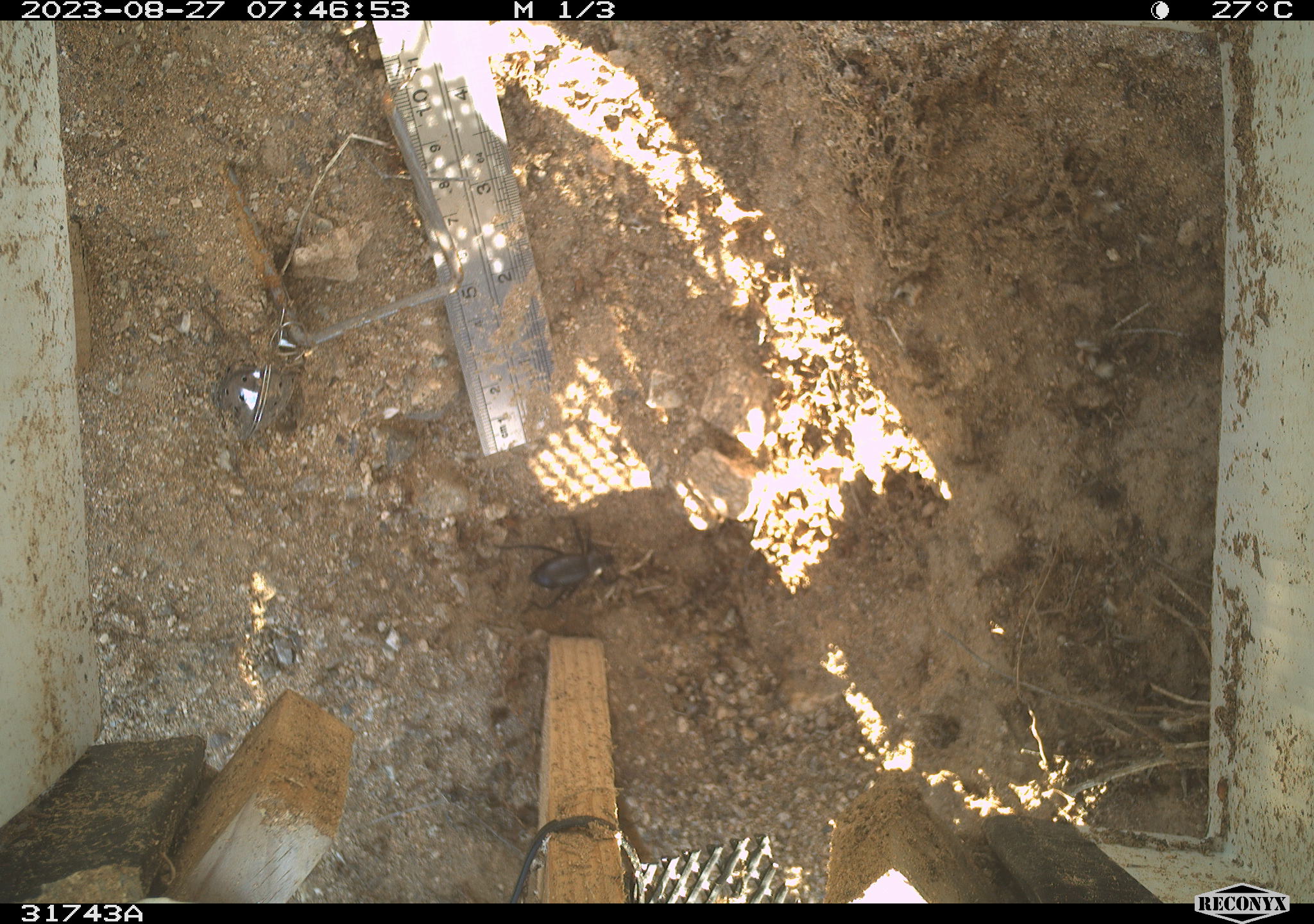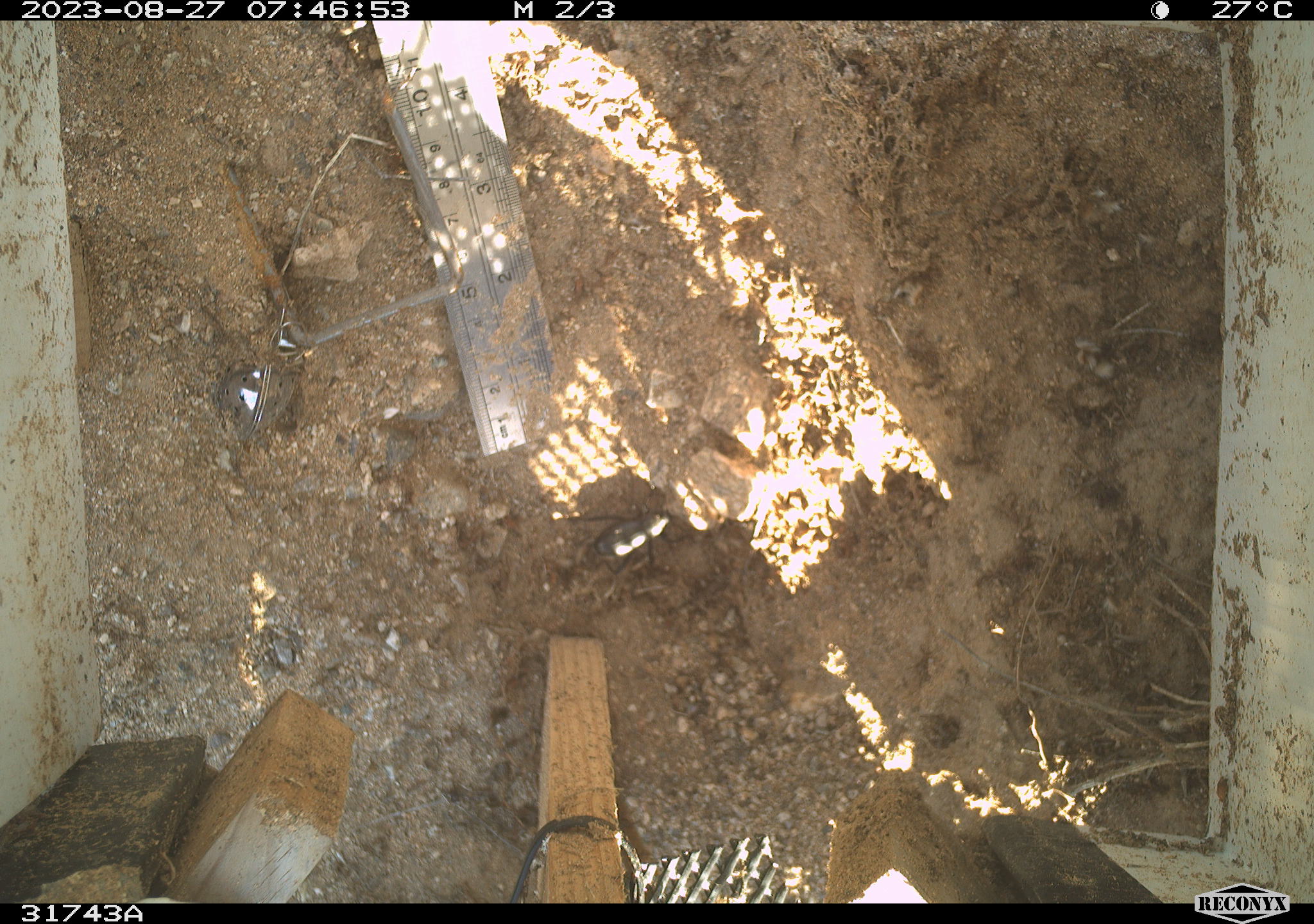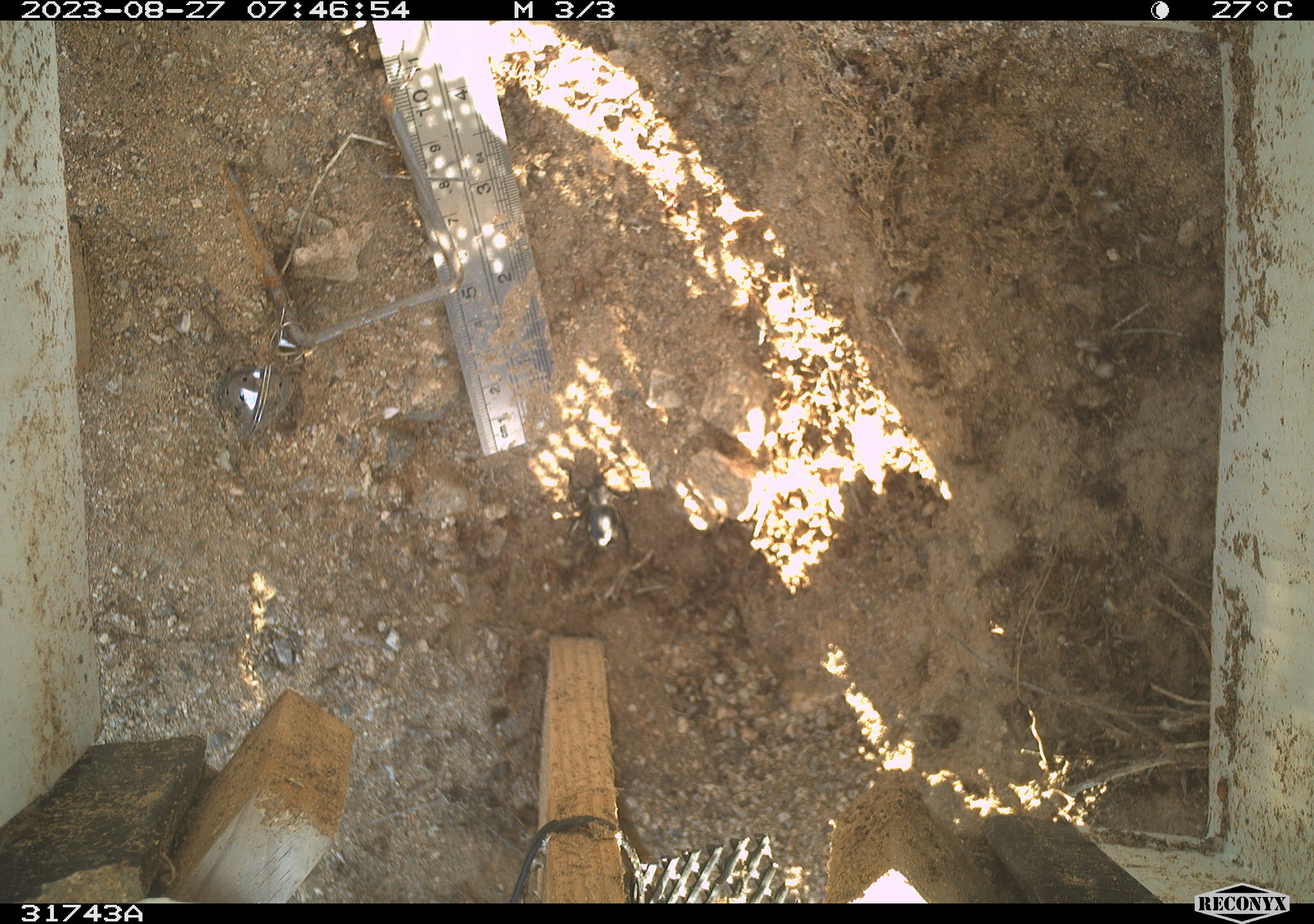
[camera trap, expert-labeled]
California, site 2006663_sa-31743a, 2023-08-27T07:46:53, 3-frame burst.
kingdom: Animalia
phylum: Arthropoda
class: Insecta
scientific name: Insecta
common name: insect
Insect (Insecta).